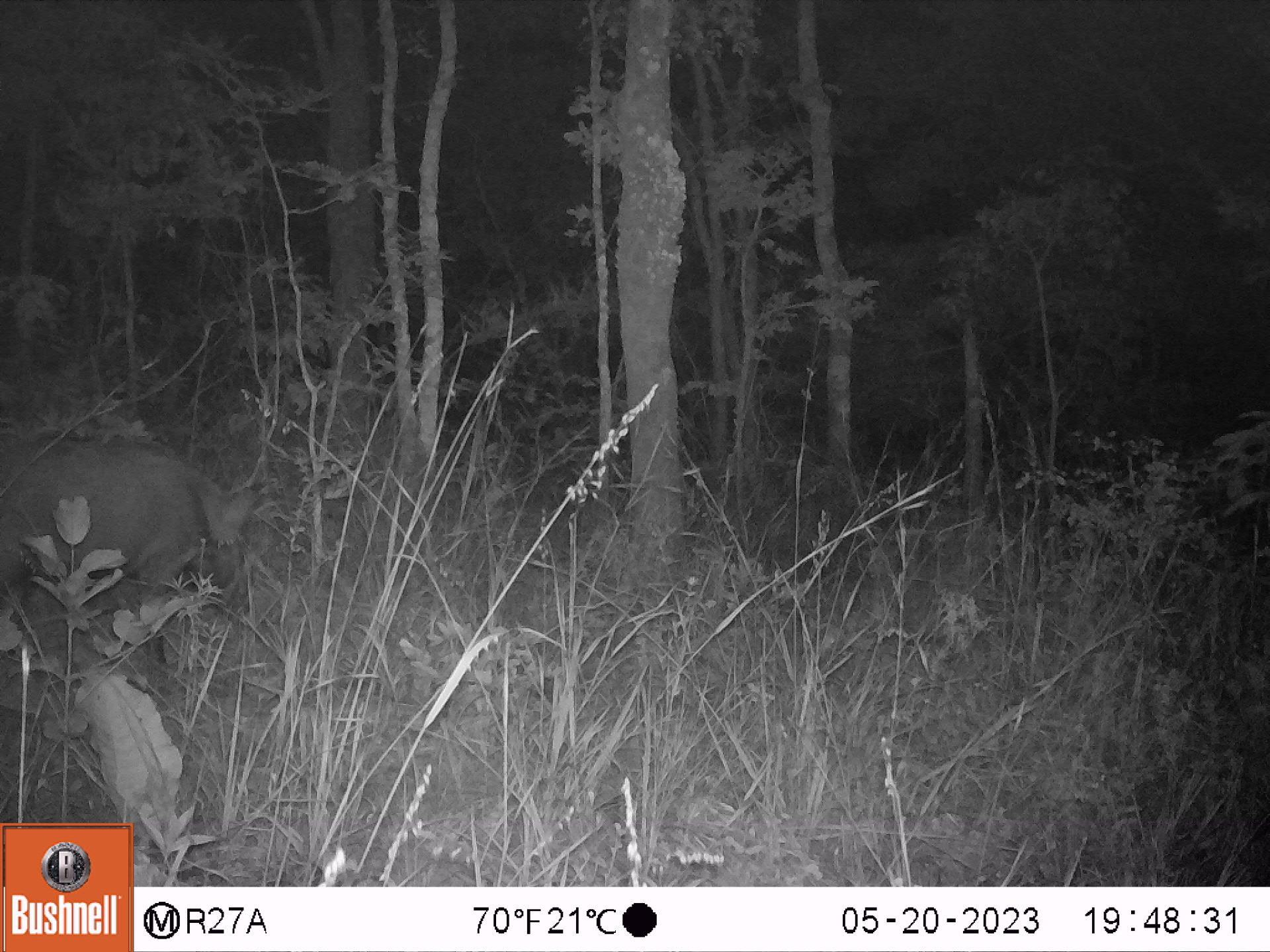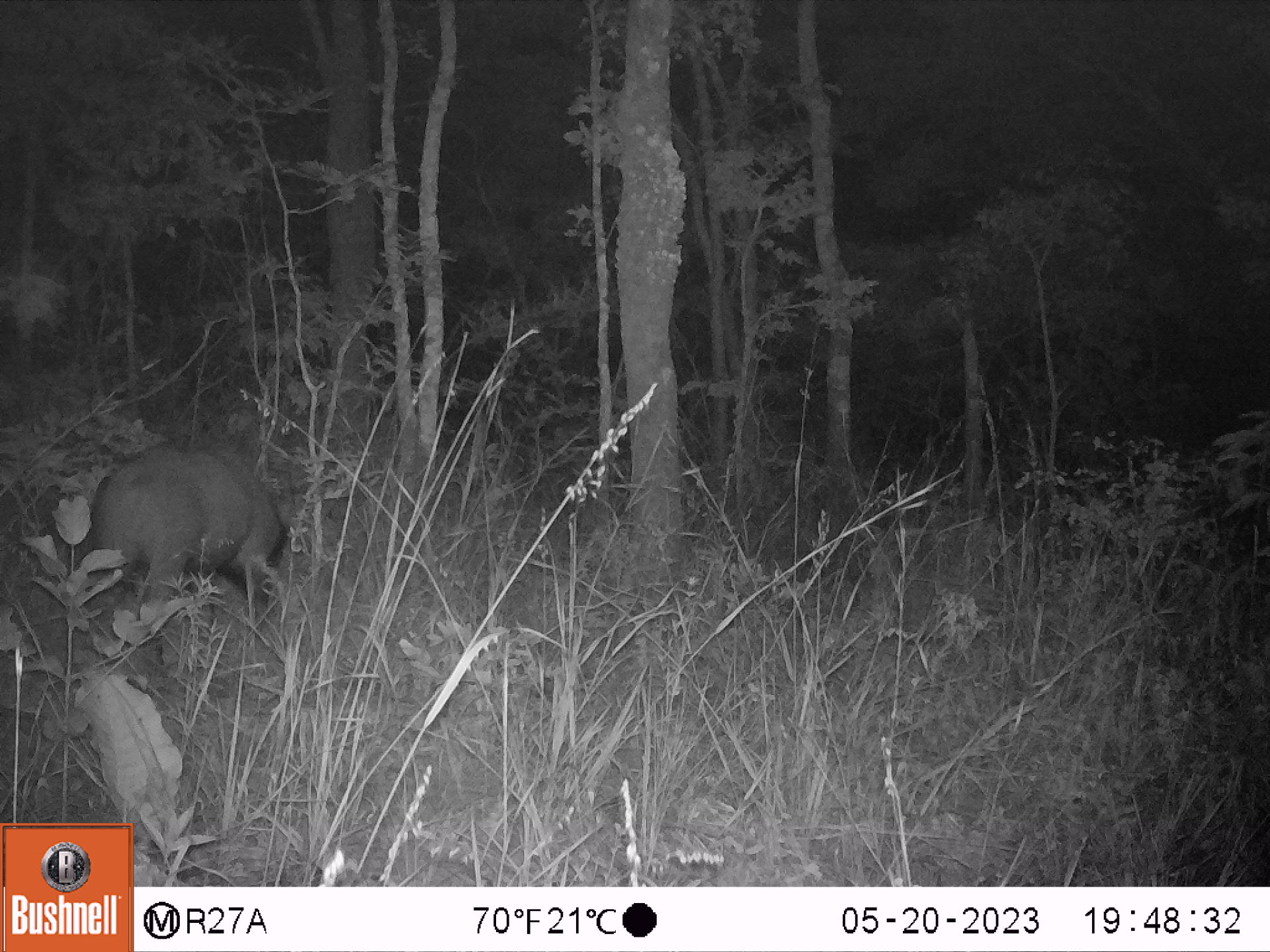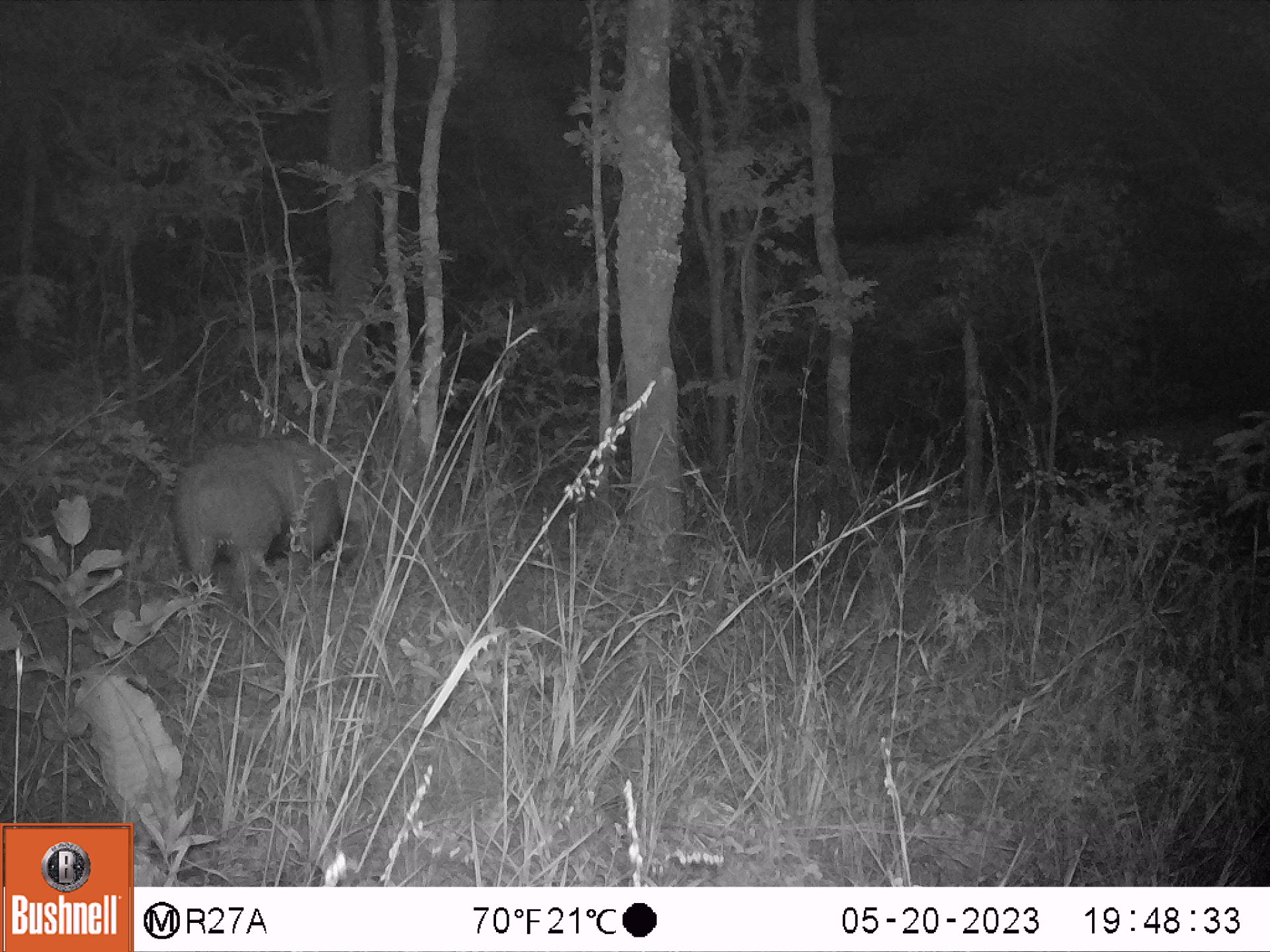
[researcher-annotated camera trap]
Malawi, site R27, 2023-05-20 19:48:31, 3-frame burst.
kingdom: Animalia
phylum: Chordata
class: Mammalia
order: Artiodactyla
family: Suidae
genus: Potamochoerus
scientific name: Potamochoerus larvatus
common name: bushpig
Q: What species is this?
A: Bushpig (Potamochoerus larvatus).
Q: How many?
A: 1.